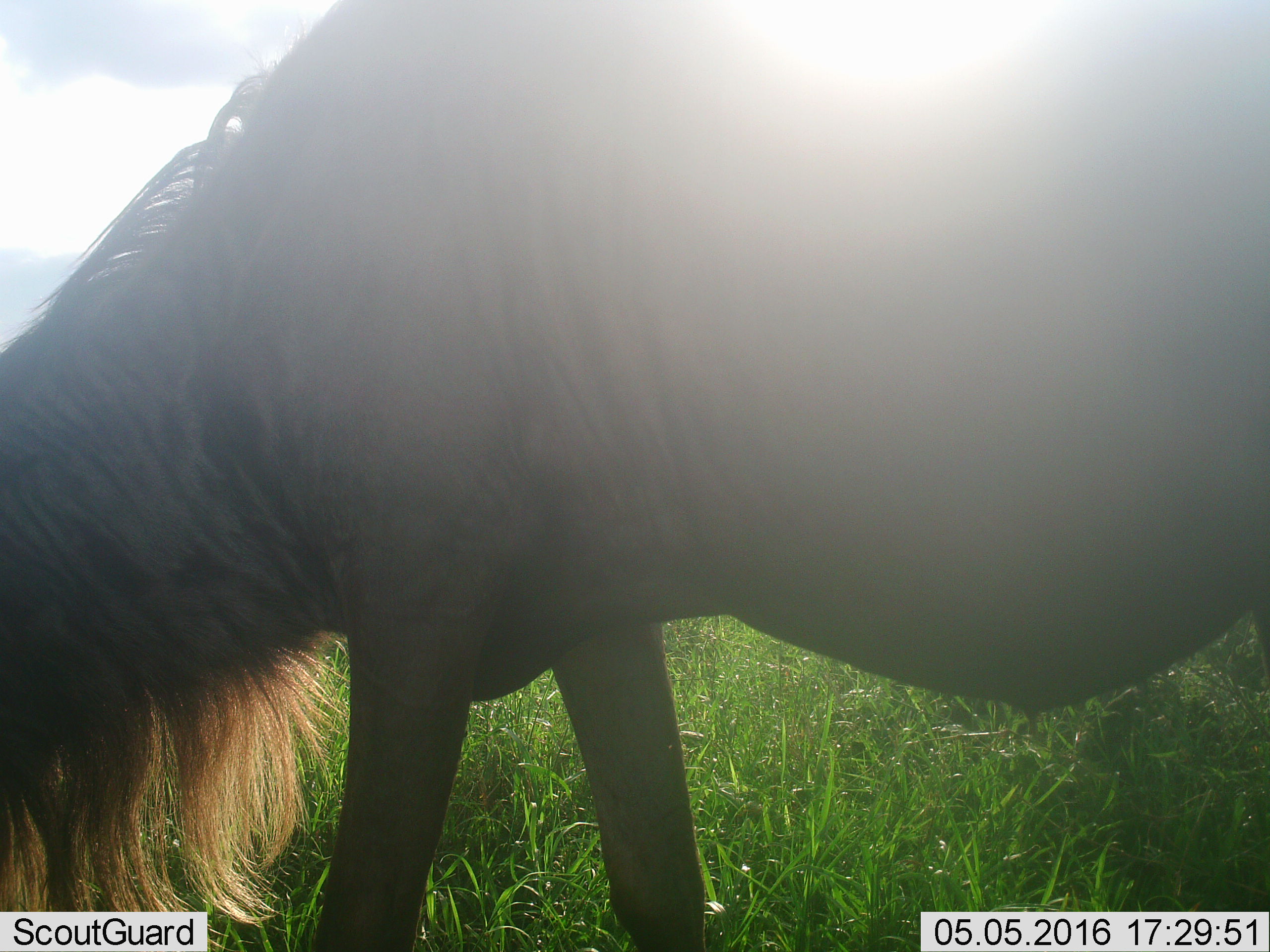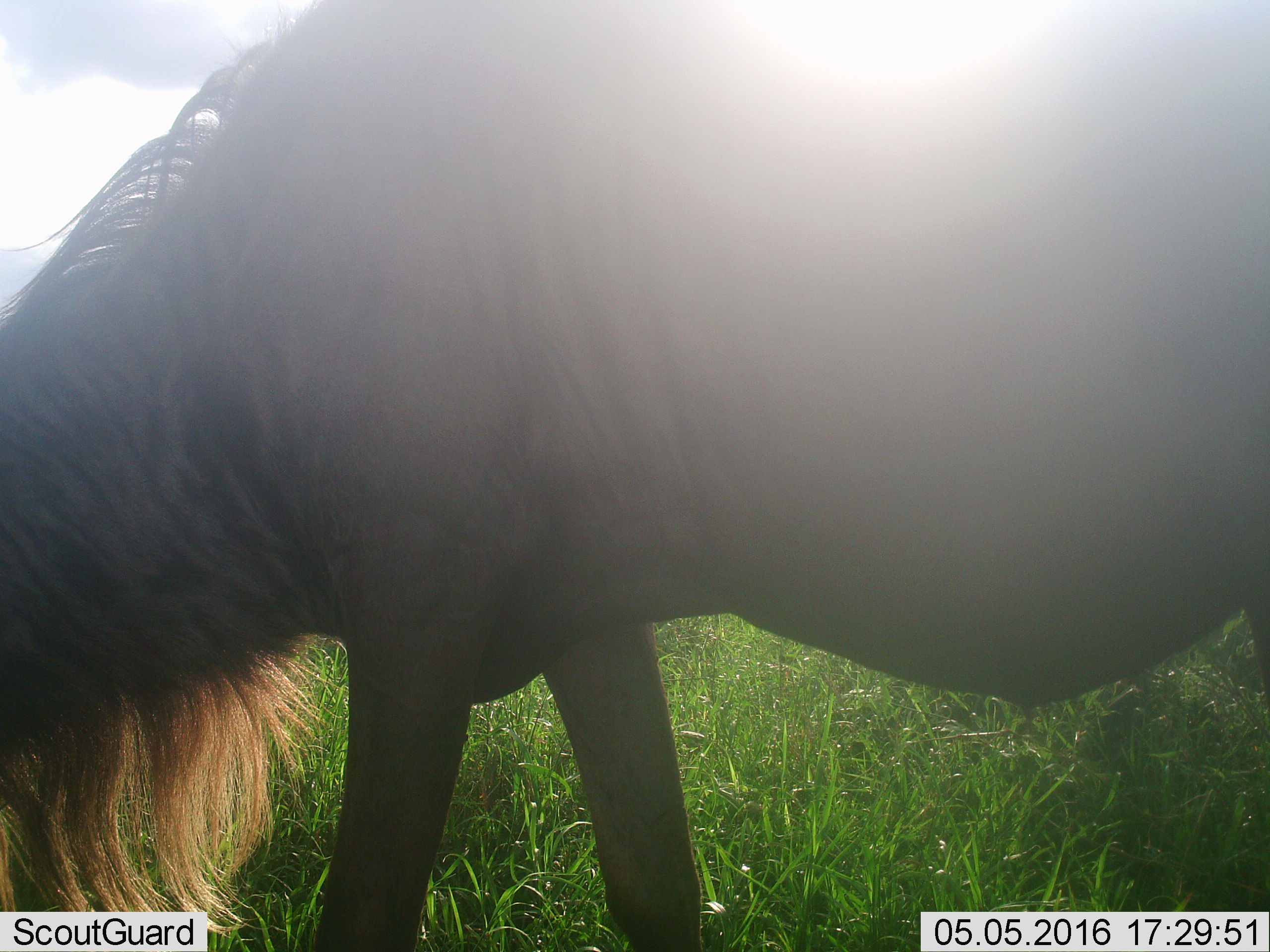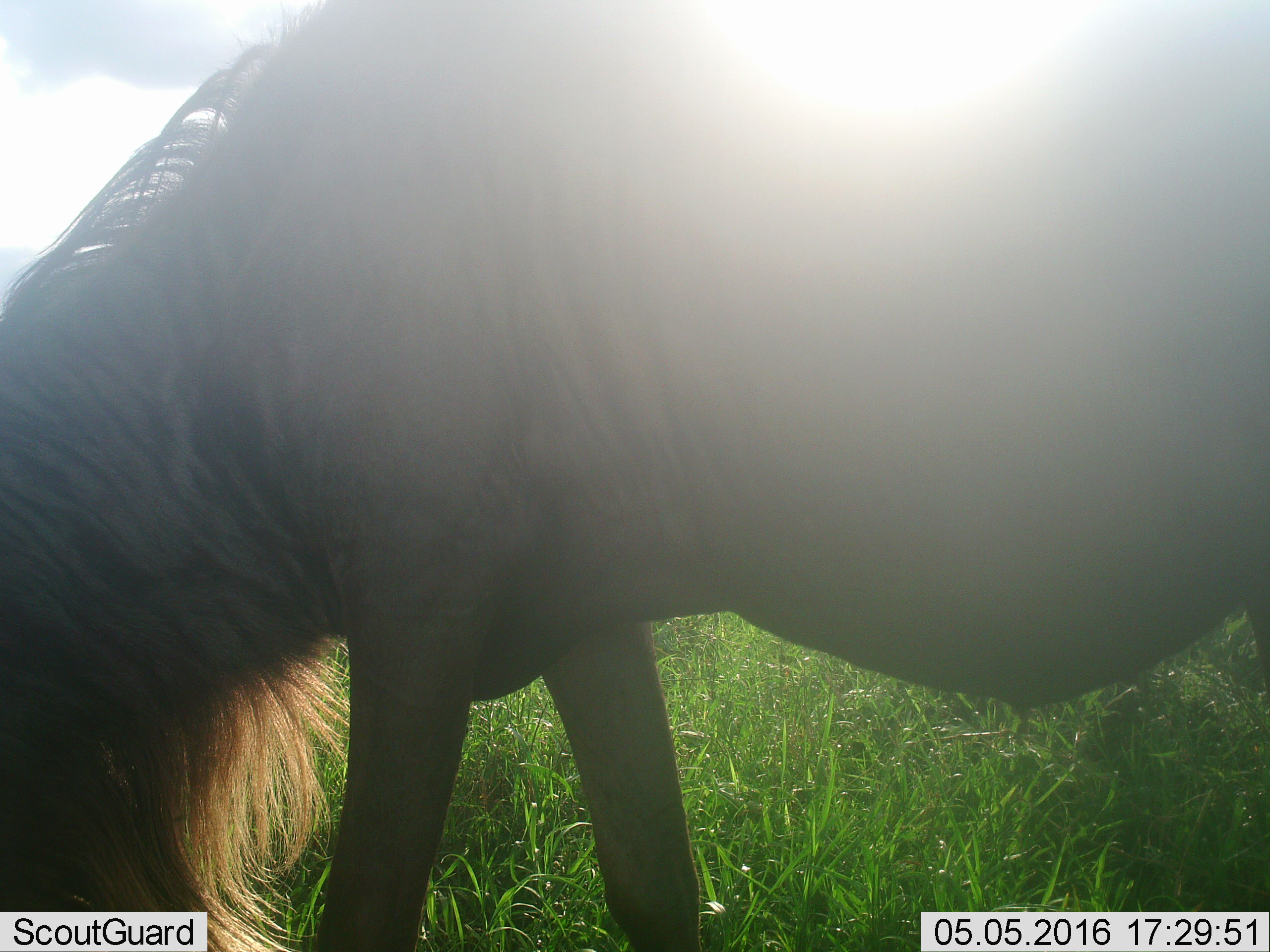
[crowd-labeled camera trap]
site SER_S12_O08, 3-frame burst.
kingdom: Animalia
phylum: Chordata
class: Mammalia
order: Artiodactyla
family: Bovidae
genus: Connochaetes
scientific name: Connochaetes taurinus taurinus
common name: blue wildebeest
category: wildebeestblue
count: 1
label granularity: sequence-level